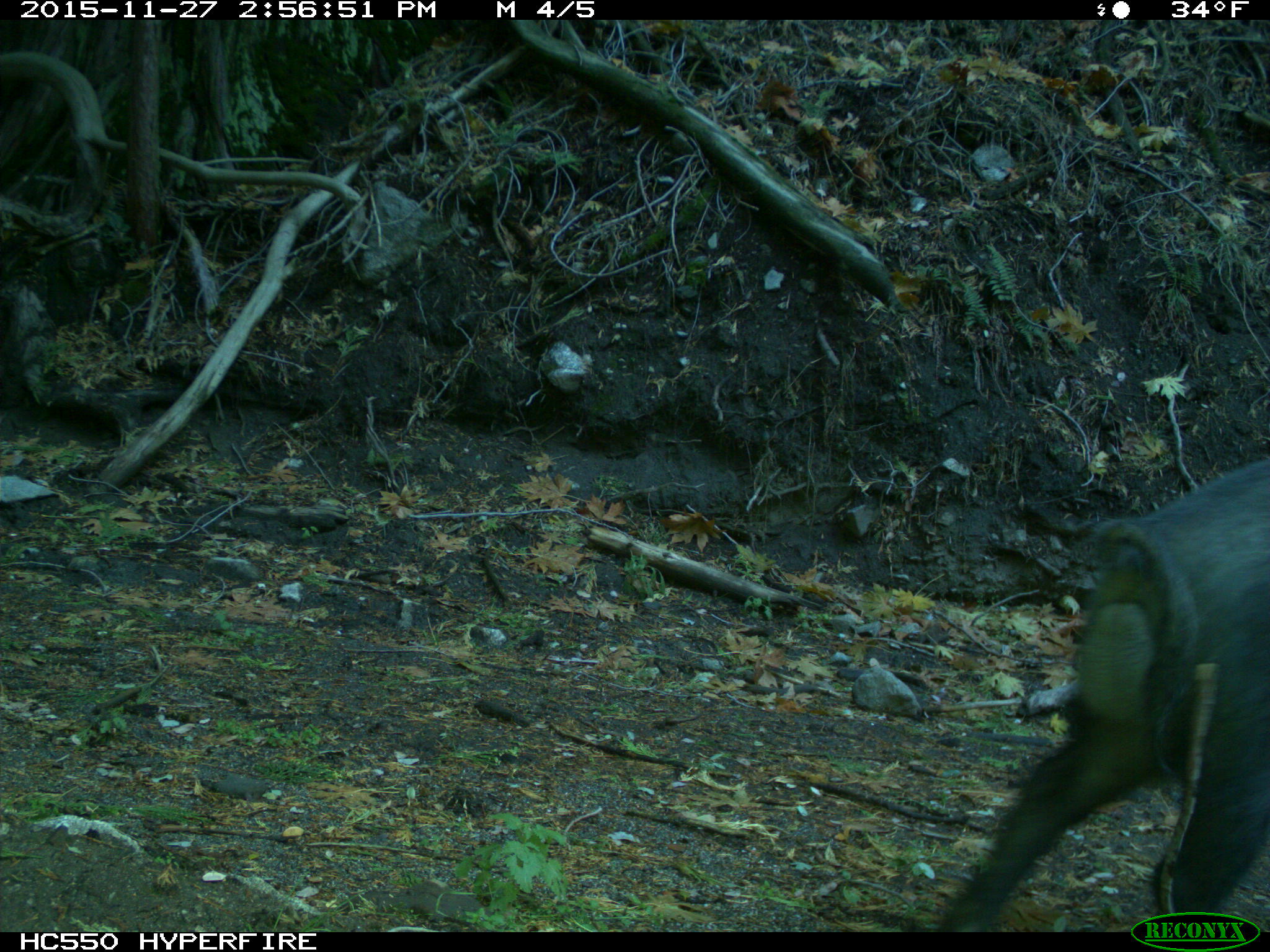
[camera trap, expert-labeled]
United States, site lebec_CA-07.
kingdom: Animalia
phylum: Chordata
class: Mammalia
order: Artiodactyla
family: Suidae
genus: Sus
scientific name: Sus scrofa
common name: wild boar